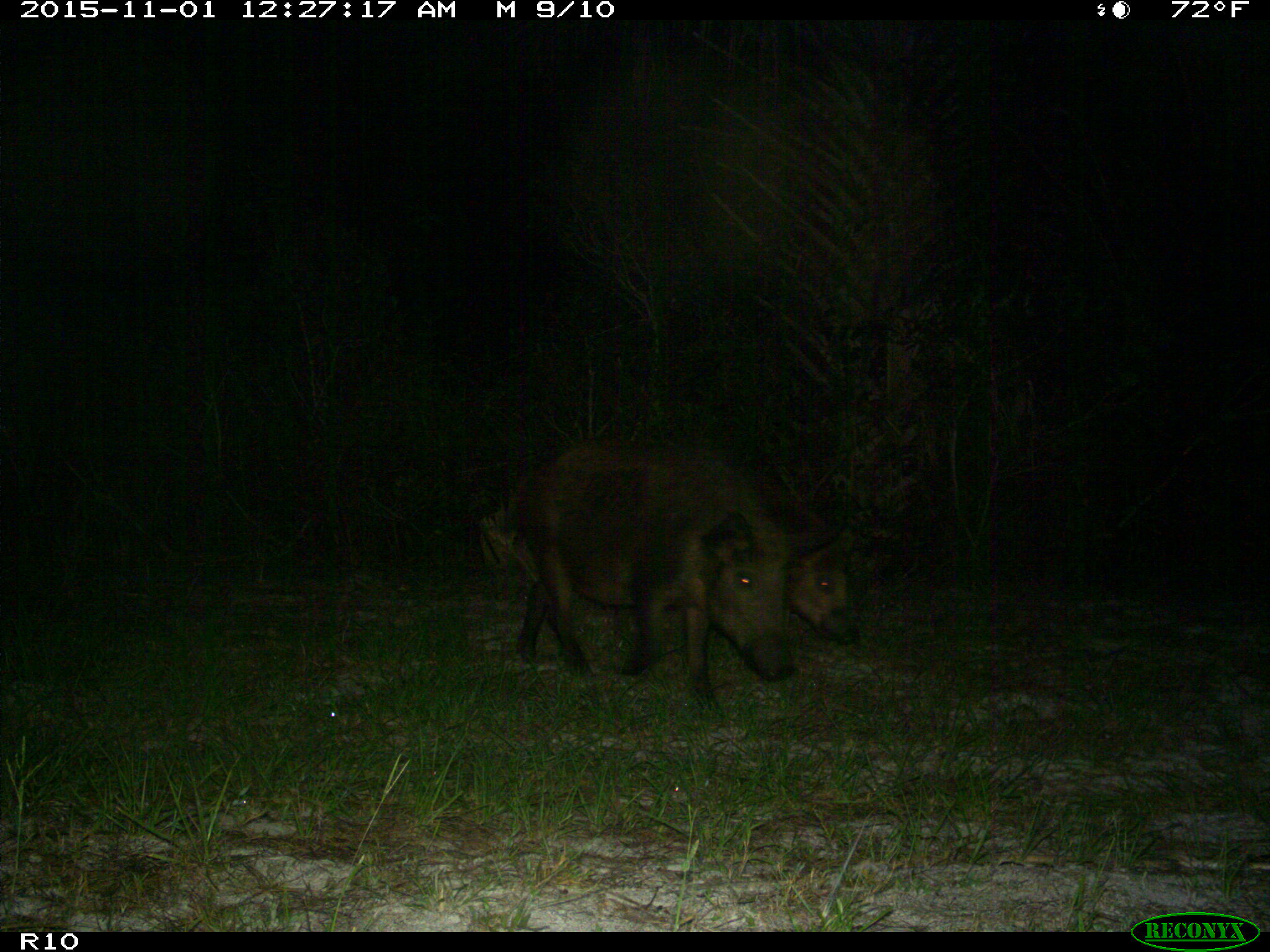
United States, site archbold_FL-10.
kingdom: Animalia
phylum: Chordata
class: Mammalia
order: Artiodactyla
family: Suidae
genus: Sus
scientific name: Sus scrofa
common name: wild boar